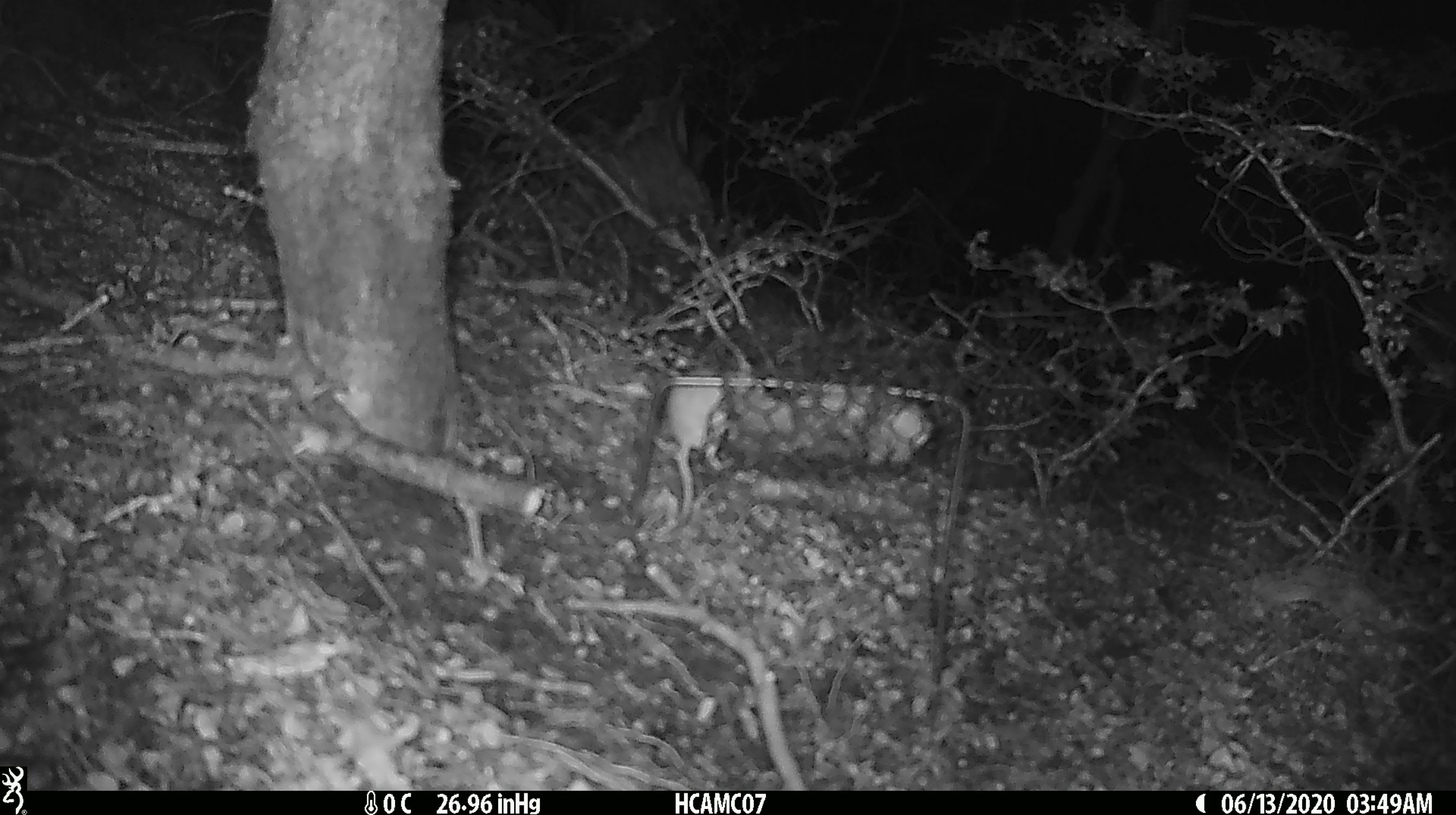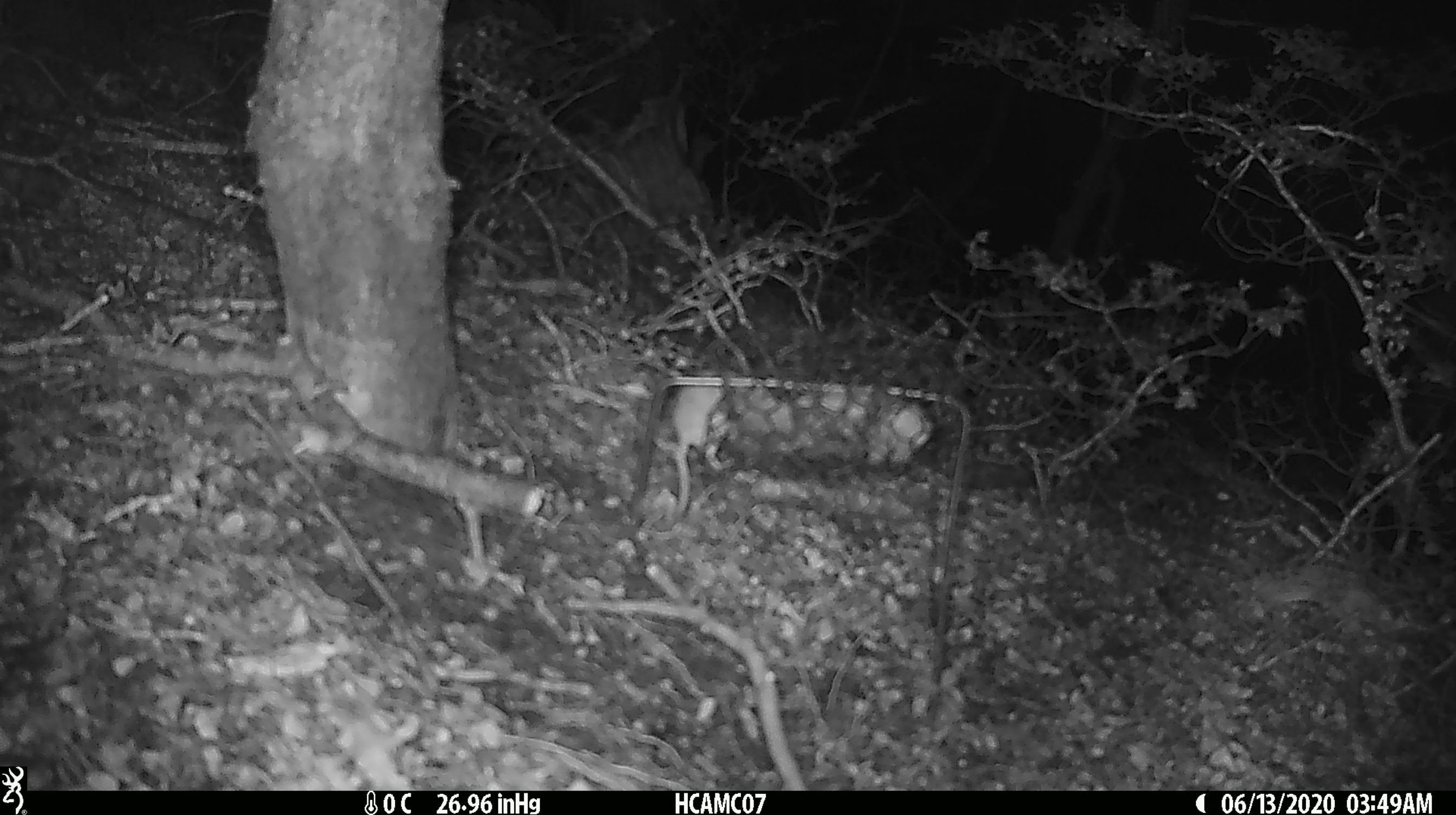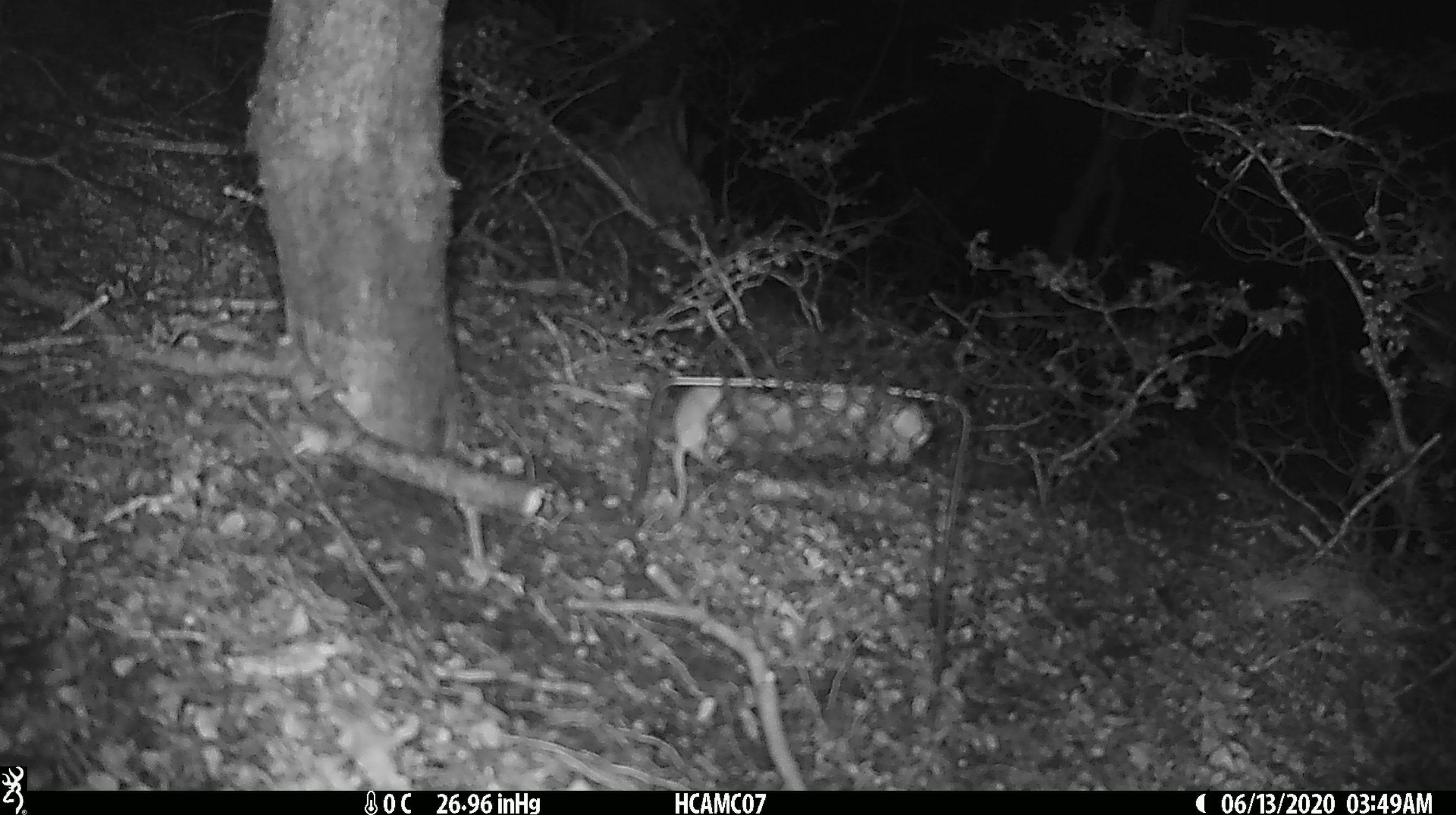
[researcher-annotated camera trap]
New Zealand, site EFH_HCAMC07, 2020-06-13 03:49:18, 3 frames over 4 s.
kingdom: Animalia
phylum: Chordata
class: Mammalia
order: Rodentia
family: Muridae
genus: Mus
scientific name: Mus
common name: mouse